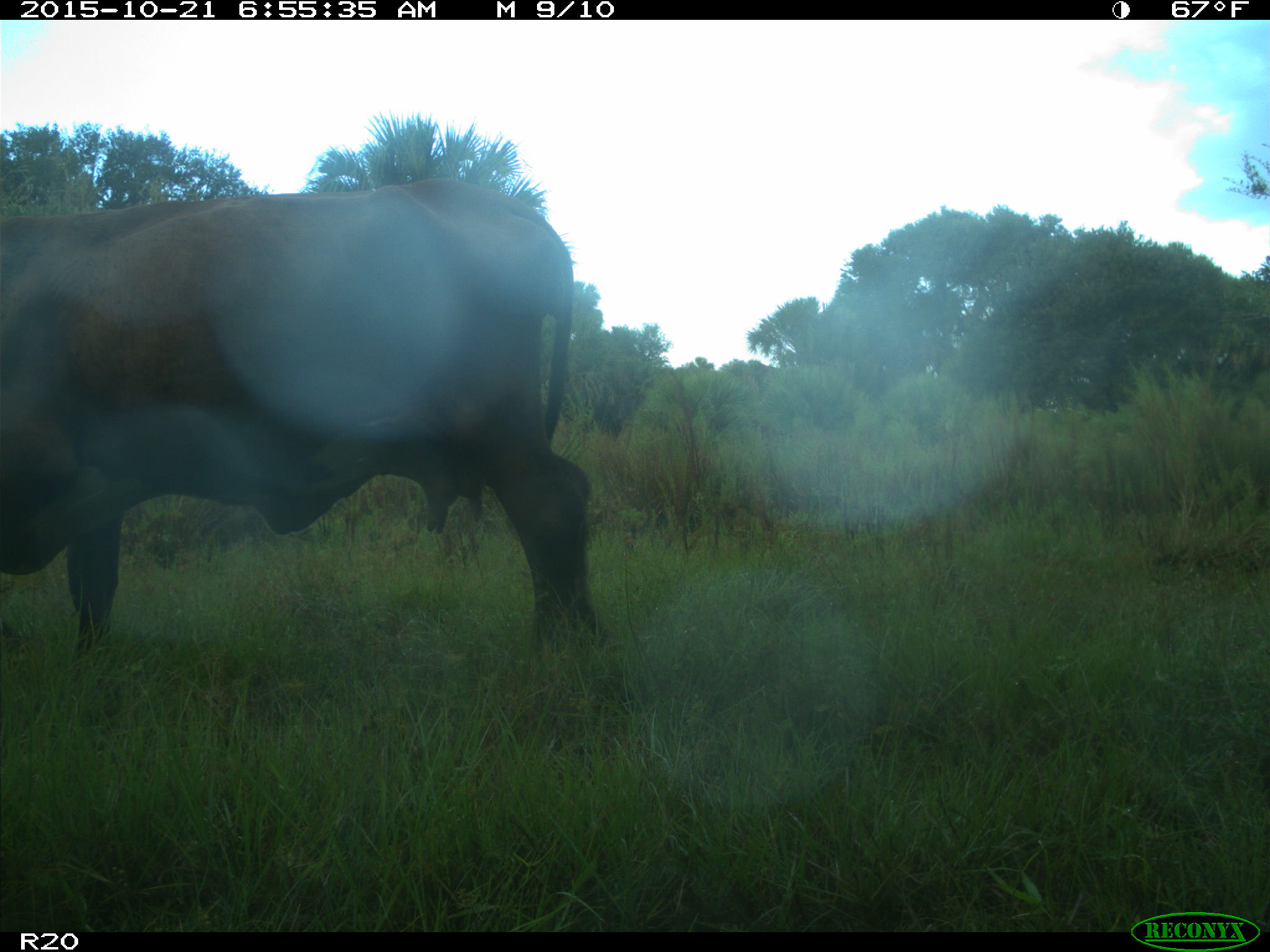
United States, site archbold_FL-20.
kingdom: Animalia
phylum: Chordata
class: Mammalia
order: Artiodactyla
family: Bovidae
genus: Bos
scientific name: Bos taurus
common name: domestic cow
Bos taurus (domestic cow).